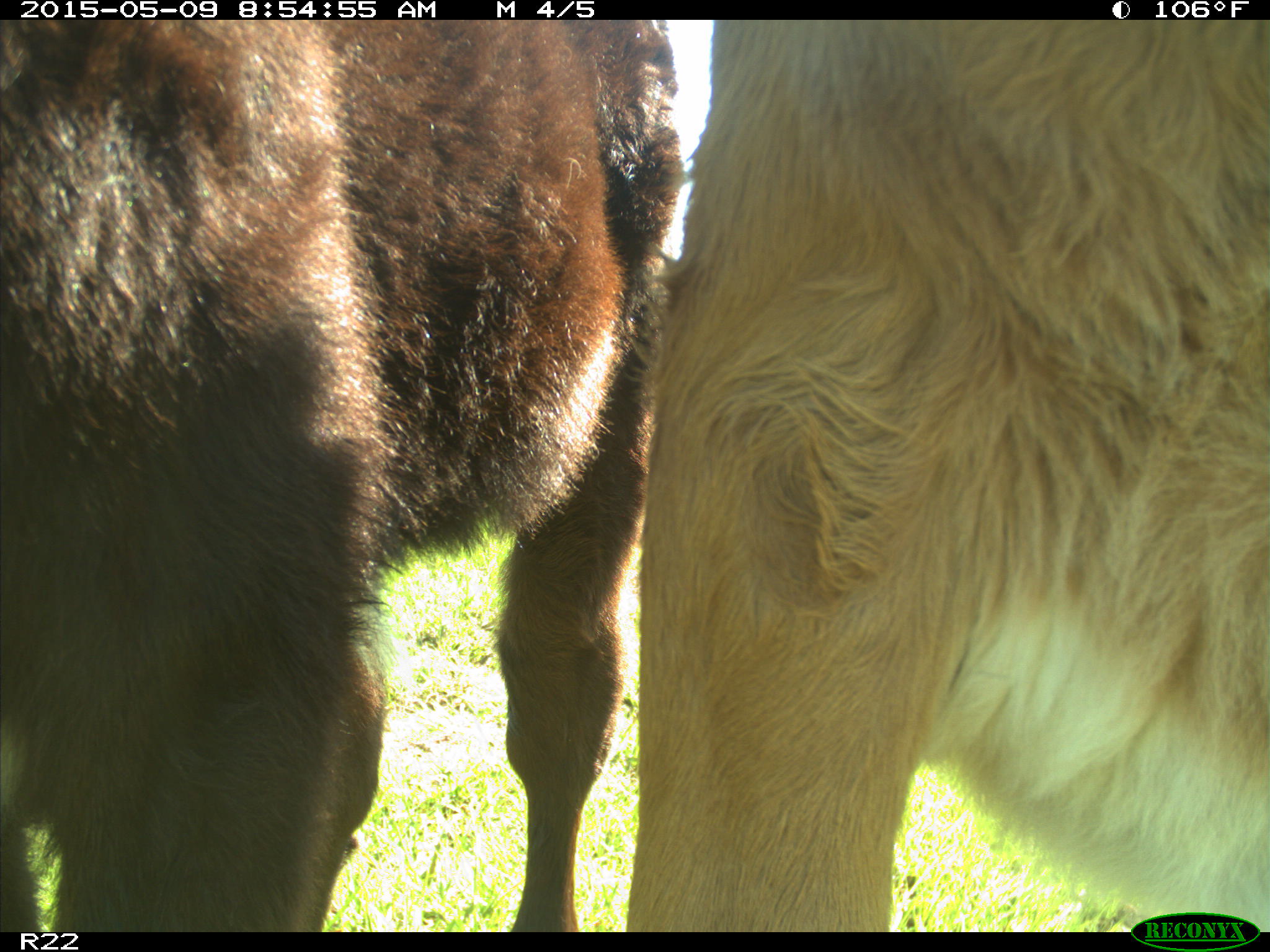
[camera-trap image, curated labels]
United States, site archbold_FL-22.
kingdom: Animalia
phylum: Chordata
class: Mammalia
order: Artiodactyla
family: Bovidae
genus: Bos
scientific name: Bos taurus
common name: domestic cow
Bos taurus (domestic cow).